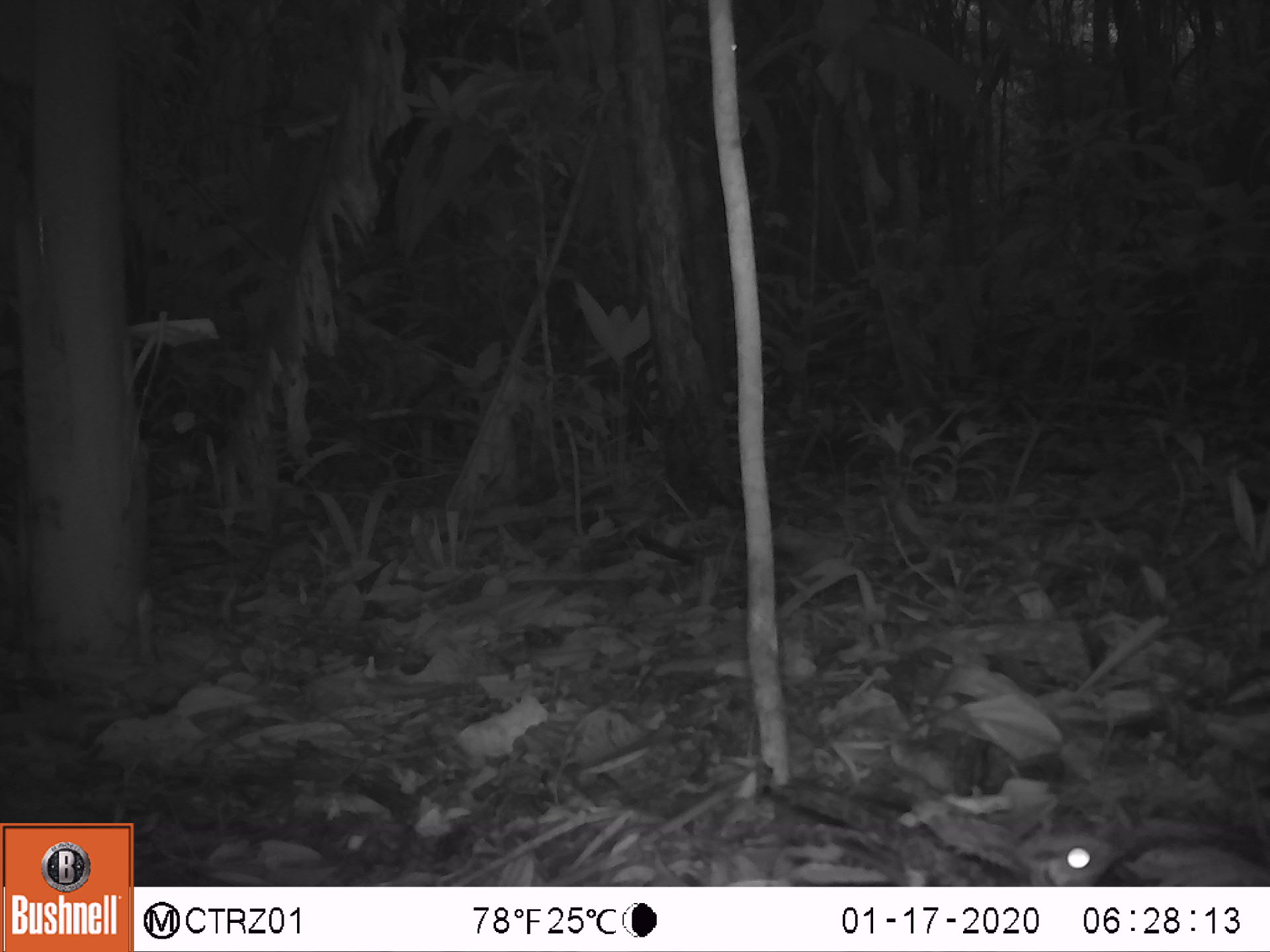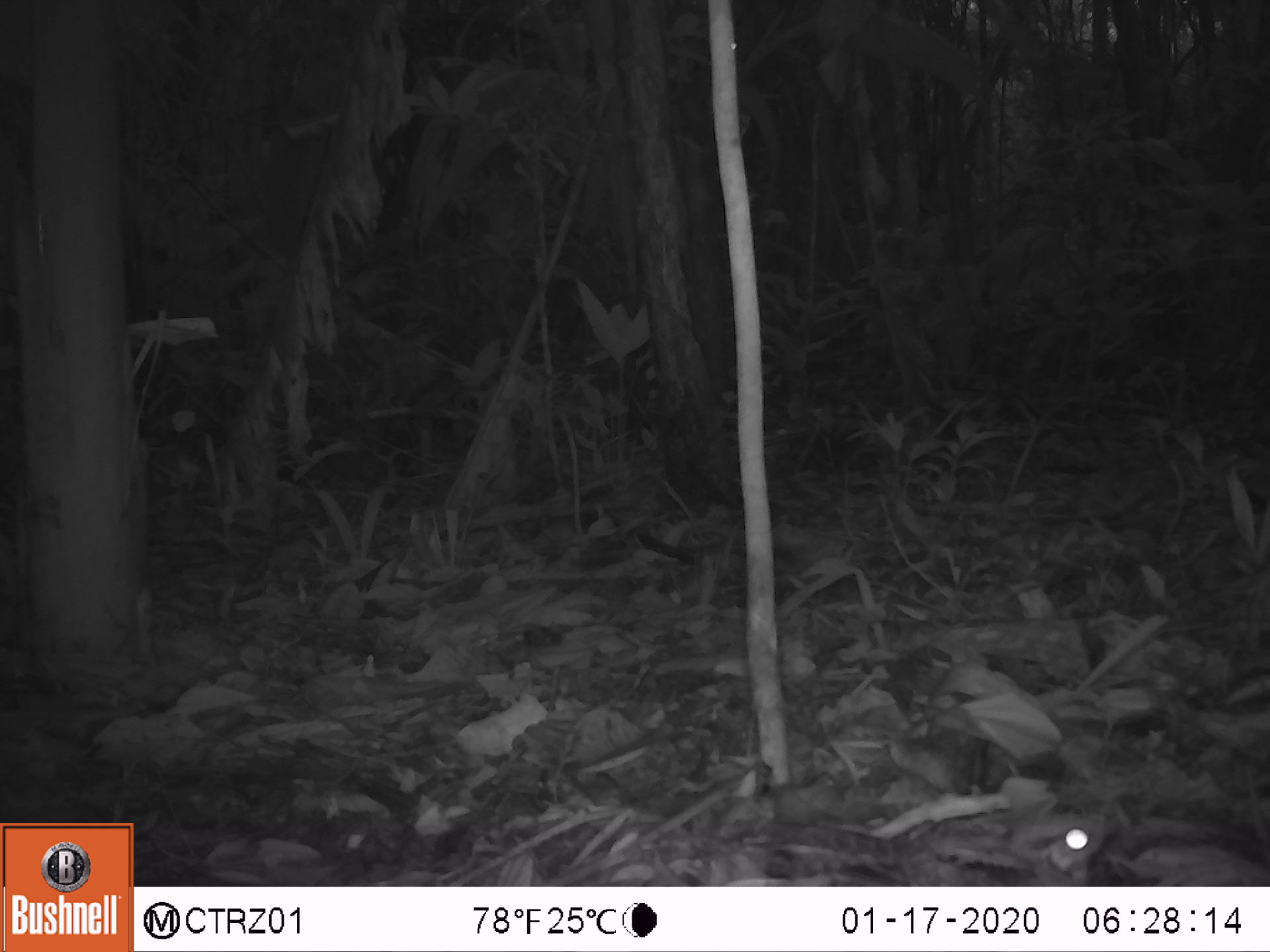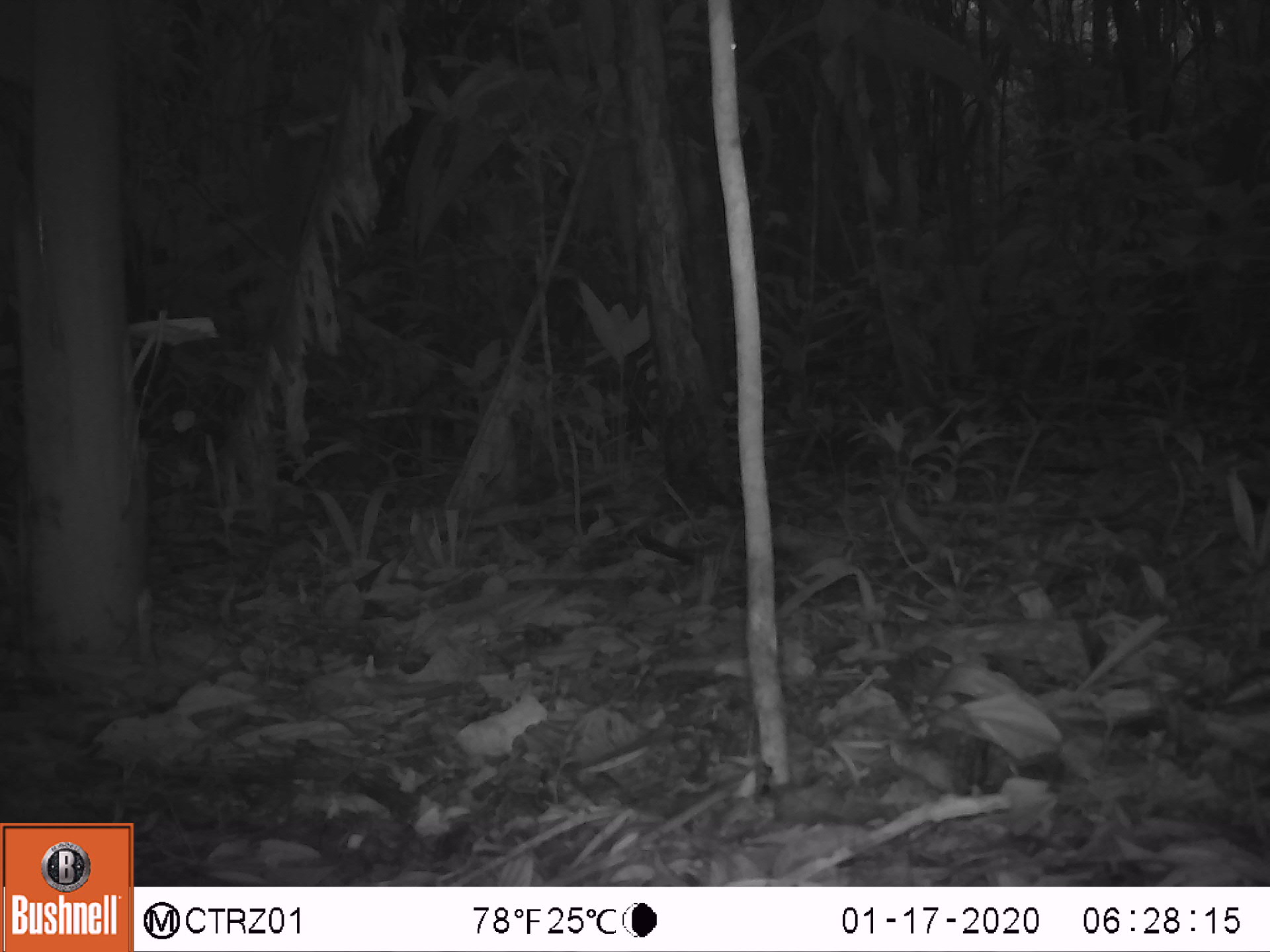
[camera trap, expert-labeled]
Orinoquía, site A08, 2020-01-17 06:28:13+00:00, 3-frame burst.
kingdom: Animalia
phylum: Chordata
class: Aves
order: Caprimulgiformes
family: Caprimulgidae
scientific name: Caprimulgidae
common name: nightjar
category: unknown nightjar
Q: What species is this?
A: Unknown nightjar (nightjar) (Caprimulgidae).